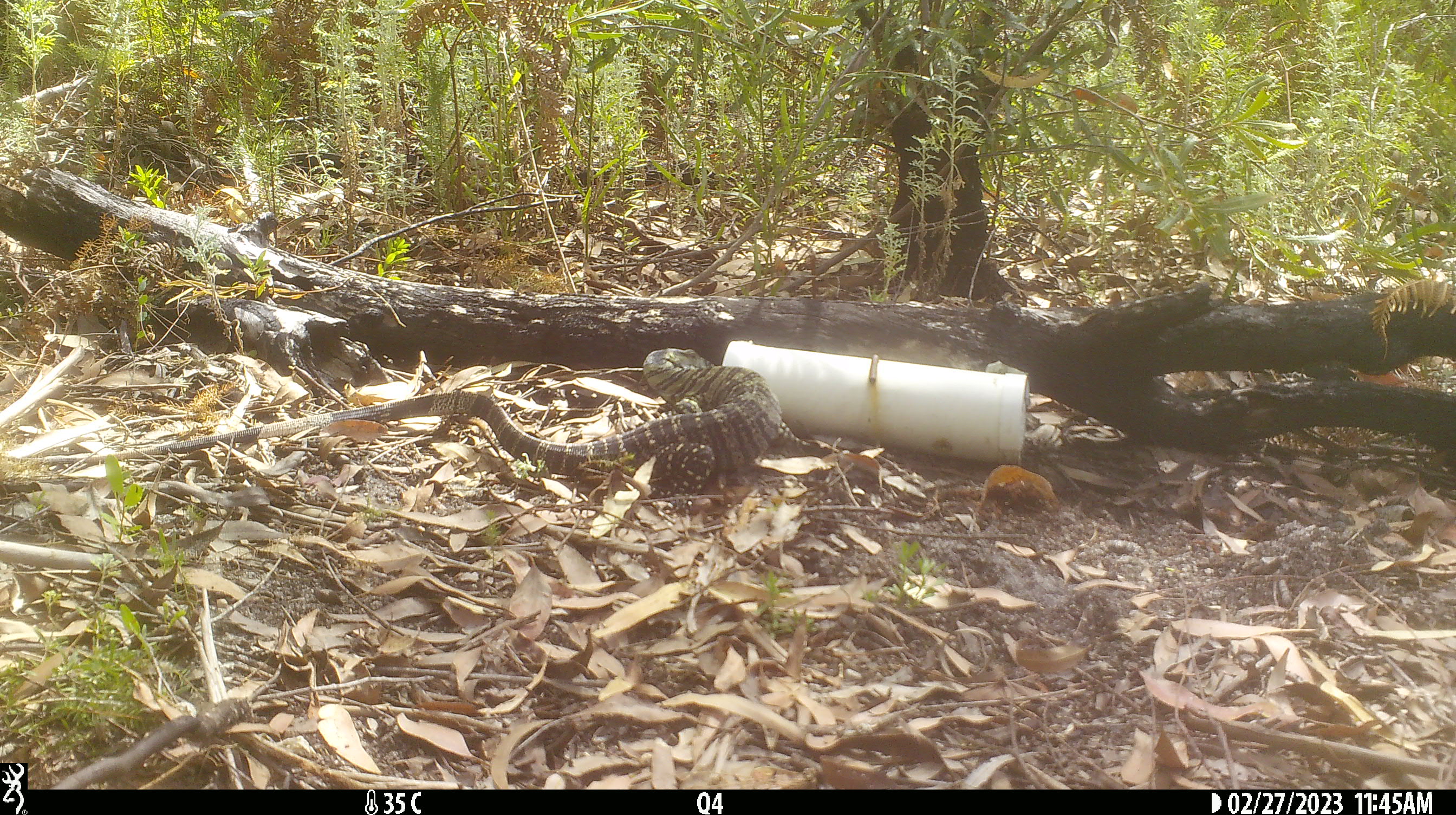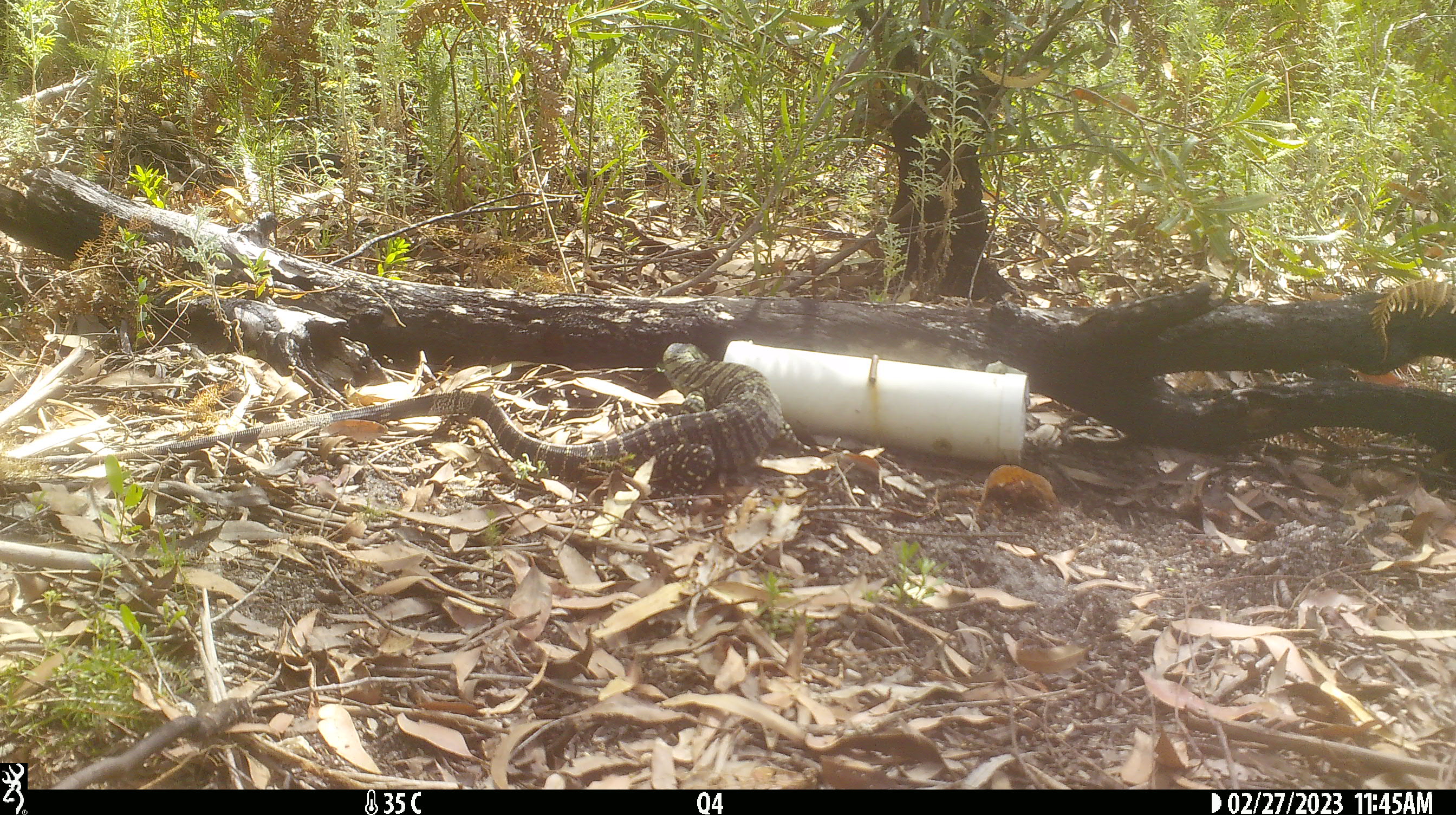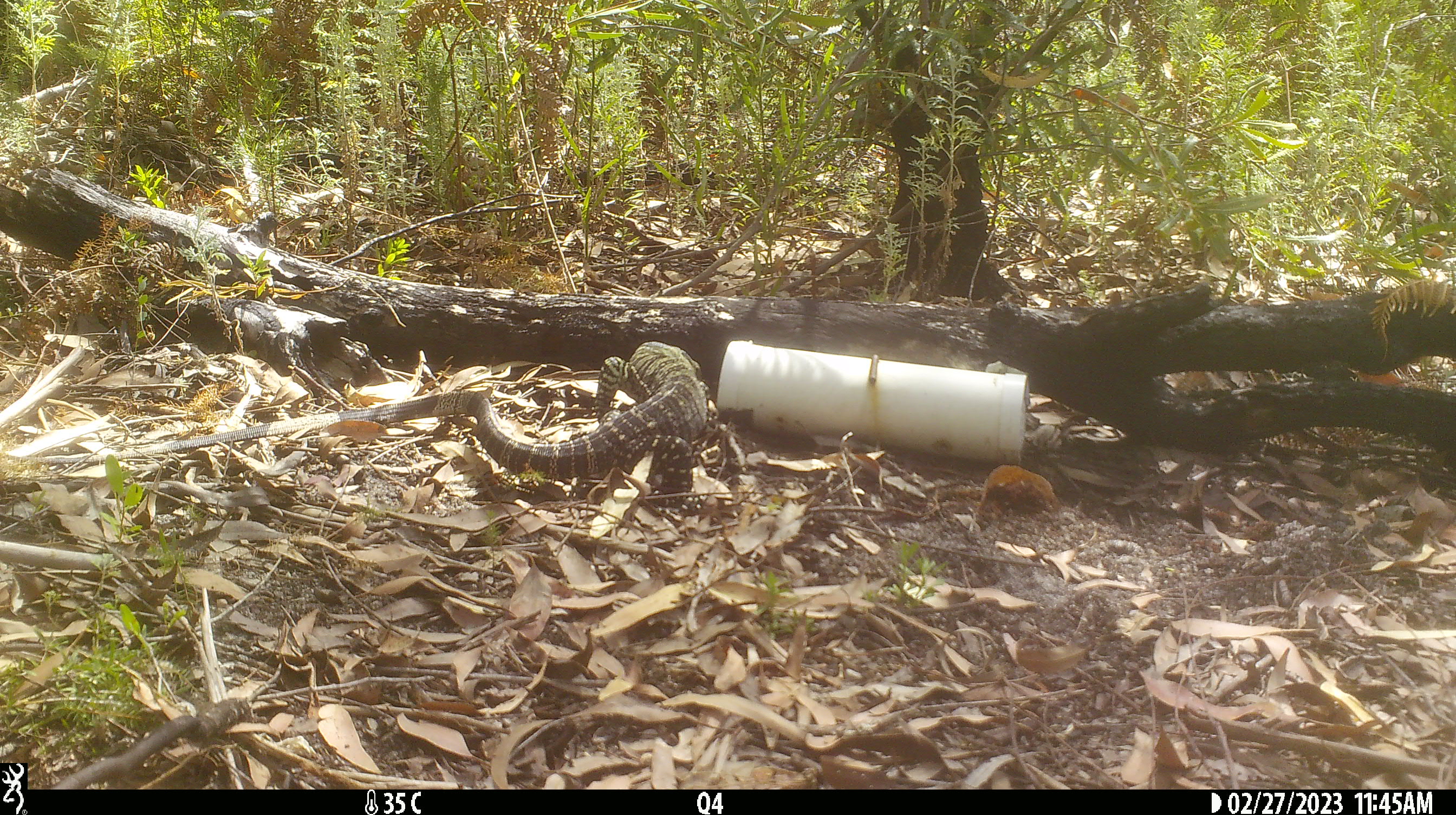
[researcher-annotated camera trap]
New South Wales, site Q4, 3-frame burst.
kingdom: Animalia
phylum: Chordata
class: Reptilia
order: Squamata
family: Varanidae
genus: Varanus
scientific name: Varanus varius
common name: lace monitor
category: goanna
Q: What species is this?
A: Goanna (lace monitor) (Varanus varius).